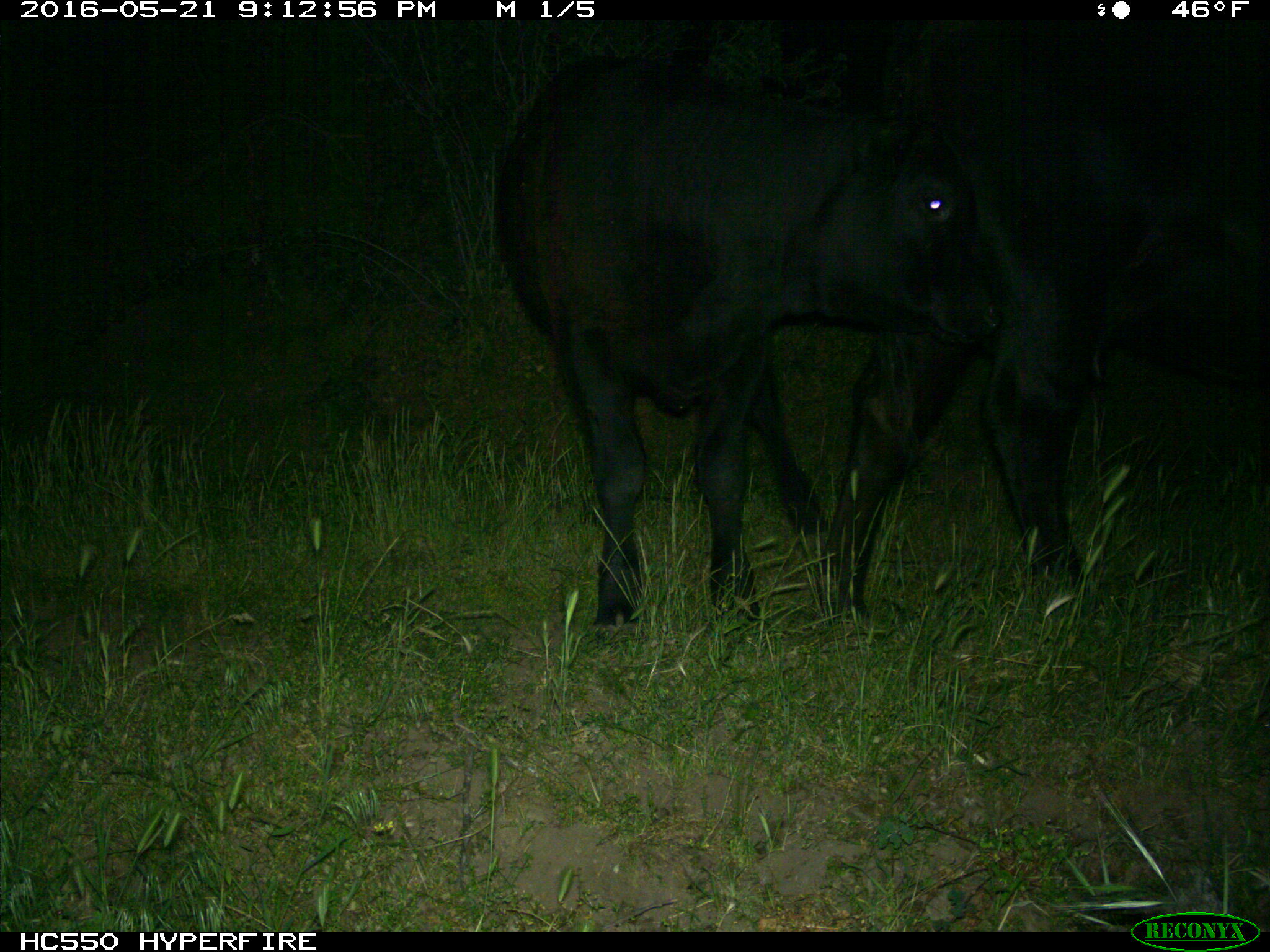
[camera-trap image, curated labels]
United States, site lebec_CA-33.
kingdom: Animalia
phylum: Chordata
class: Mammalia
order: Artiodactyla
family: Bovidae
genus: Bos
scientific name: Bos taurus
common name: domestic cow